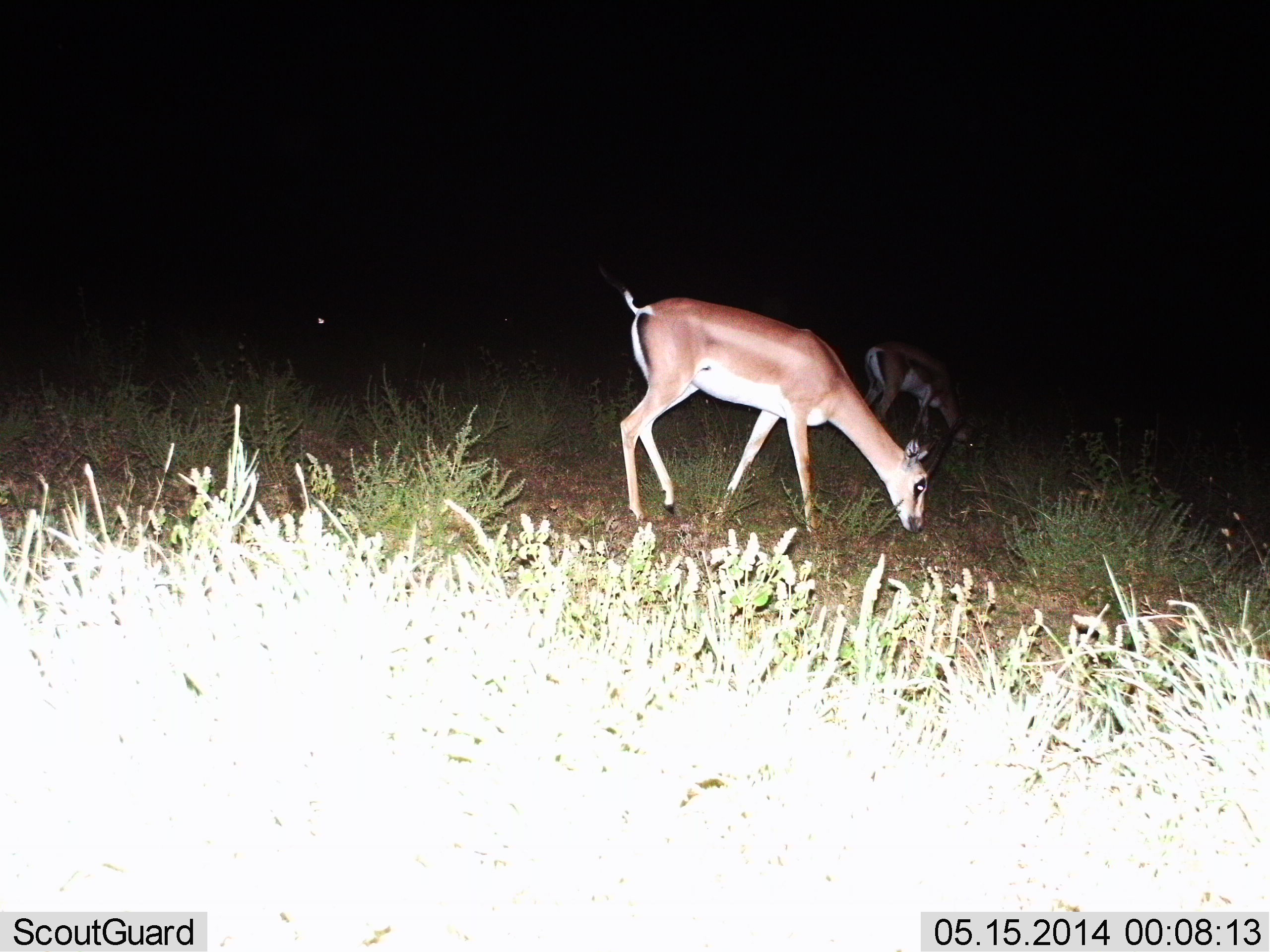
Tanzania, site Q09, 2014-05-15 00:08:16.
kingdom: Animalia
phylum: Chordata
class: Mammalia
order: Artiodactyla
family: Bovidae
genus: Nanger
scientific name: Nanger granti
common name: grant's gazelle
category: gazellegrants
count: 2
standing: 0%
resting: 0%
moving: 0%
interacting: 0%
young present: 0%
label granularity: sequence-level